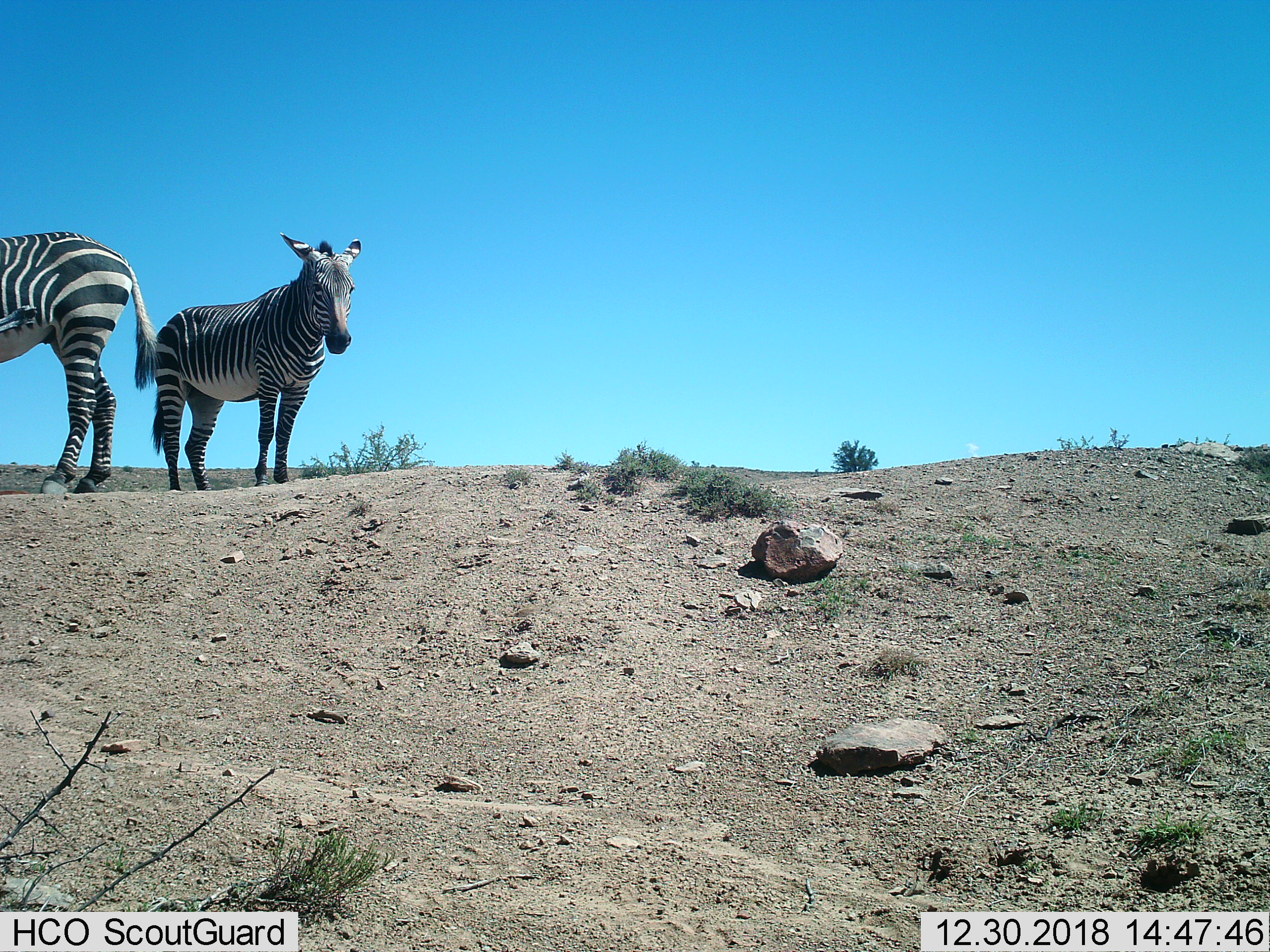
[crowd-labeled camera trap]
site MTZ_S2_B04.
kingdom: Animalia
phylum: Chordata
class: Mammalia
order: Perissodactyla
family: Equidae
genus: Equus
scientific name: Equus zebra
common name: mountain zebra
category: zebramountain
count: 2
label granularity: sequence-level